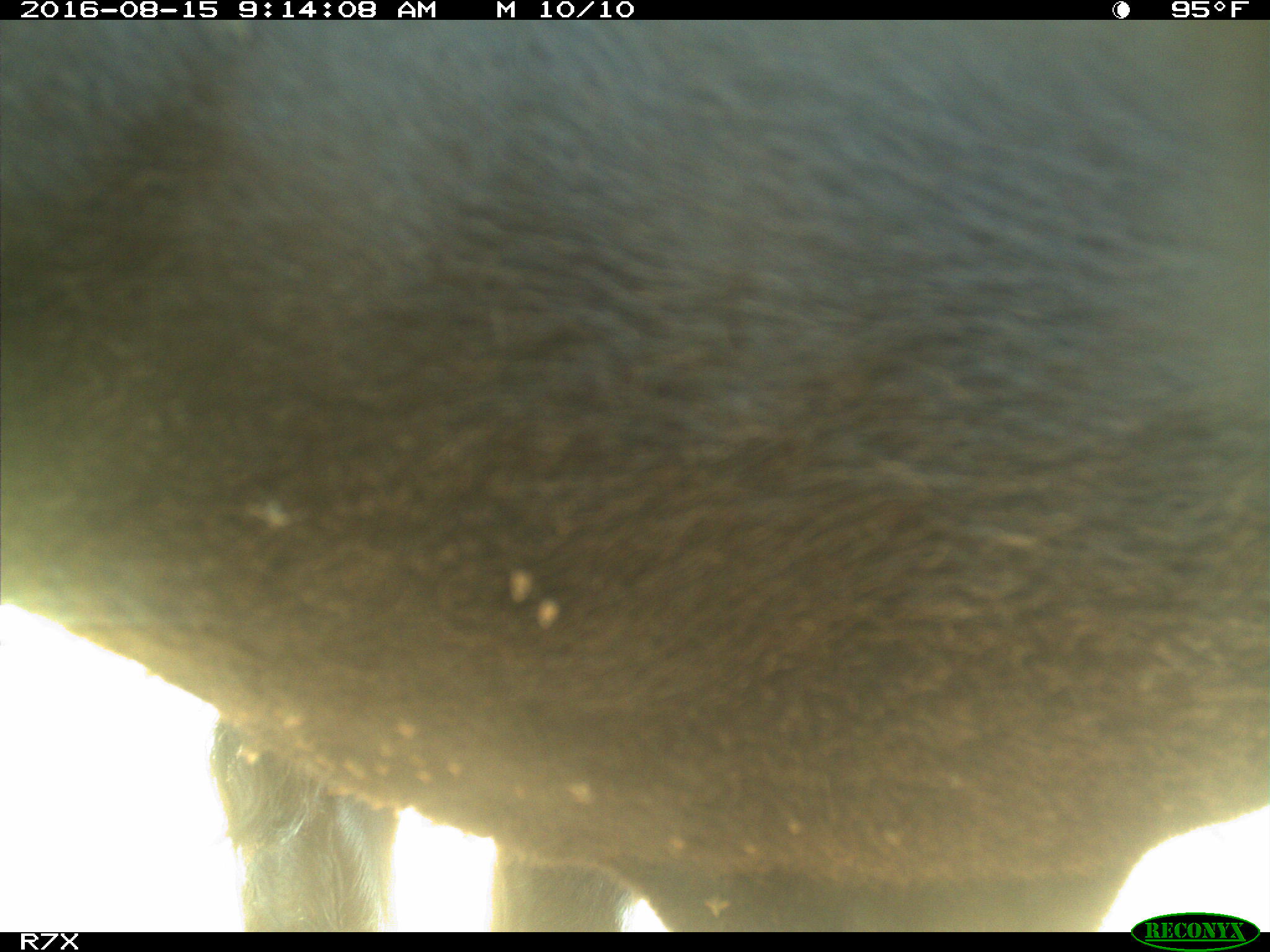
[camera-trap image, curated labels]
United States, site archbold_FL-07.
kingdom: Animalia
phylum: Chordata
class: Mammalia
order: Artiodactyla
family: Bovidae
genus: Bos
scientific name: Bos taurus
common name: domestic cow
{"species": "Bos taurus (domestic cow)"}